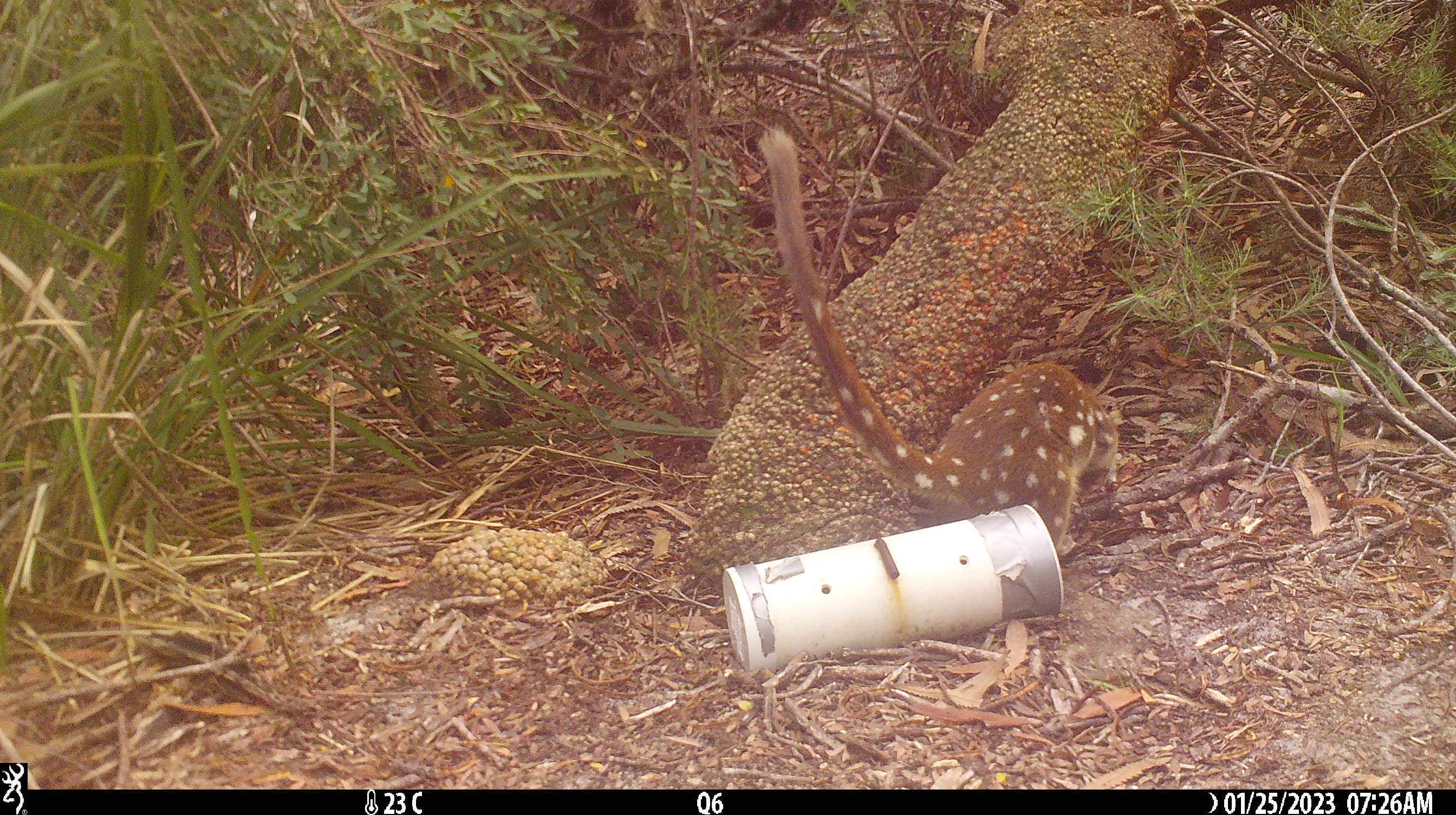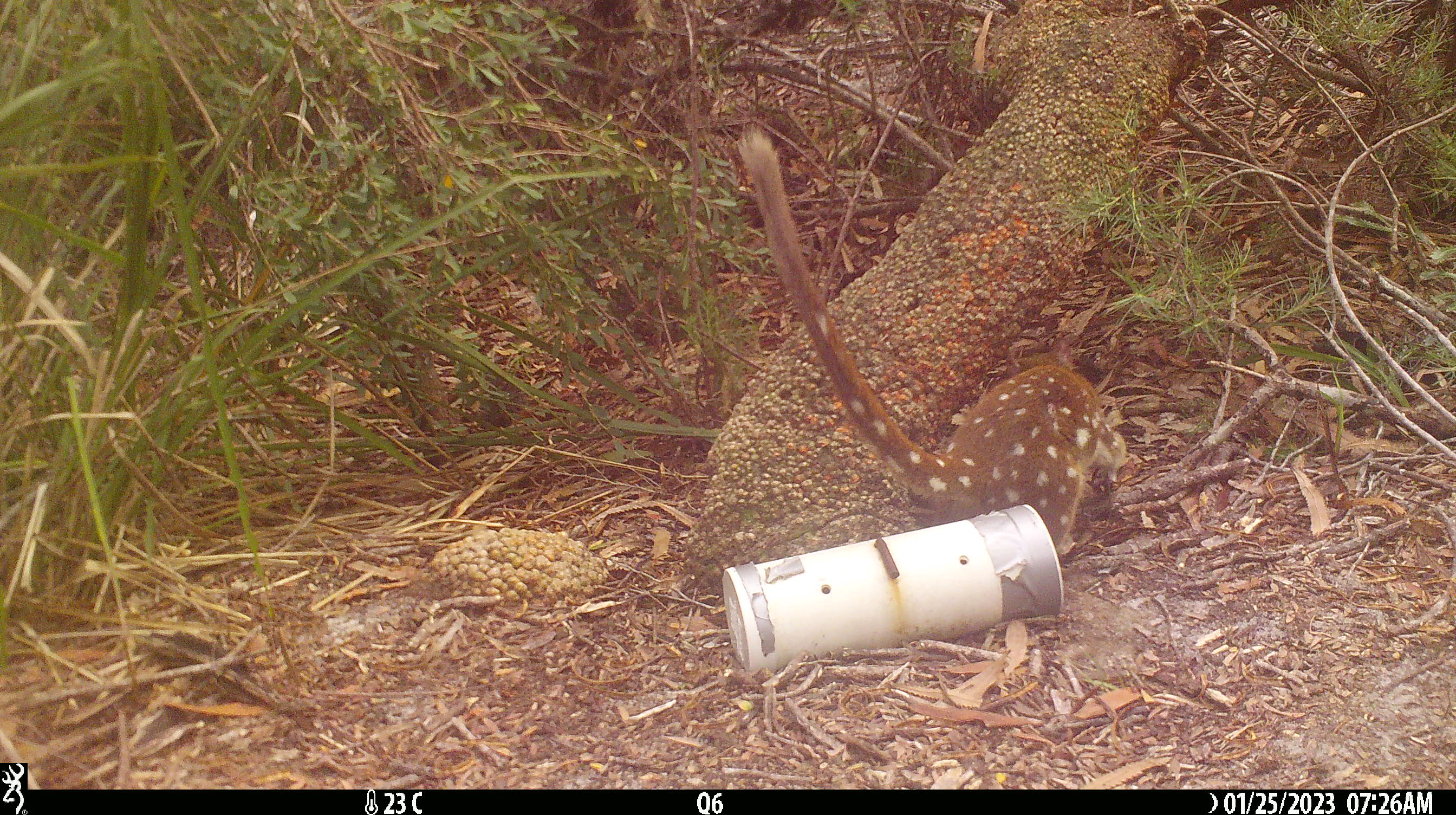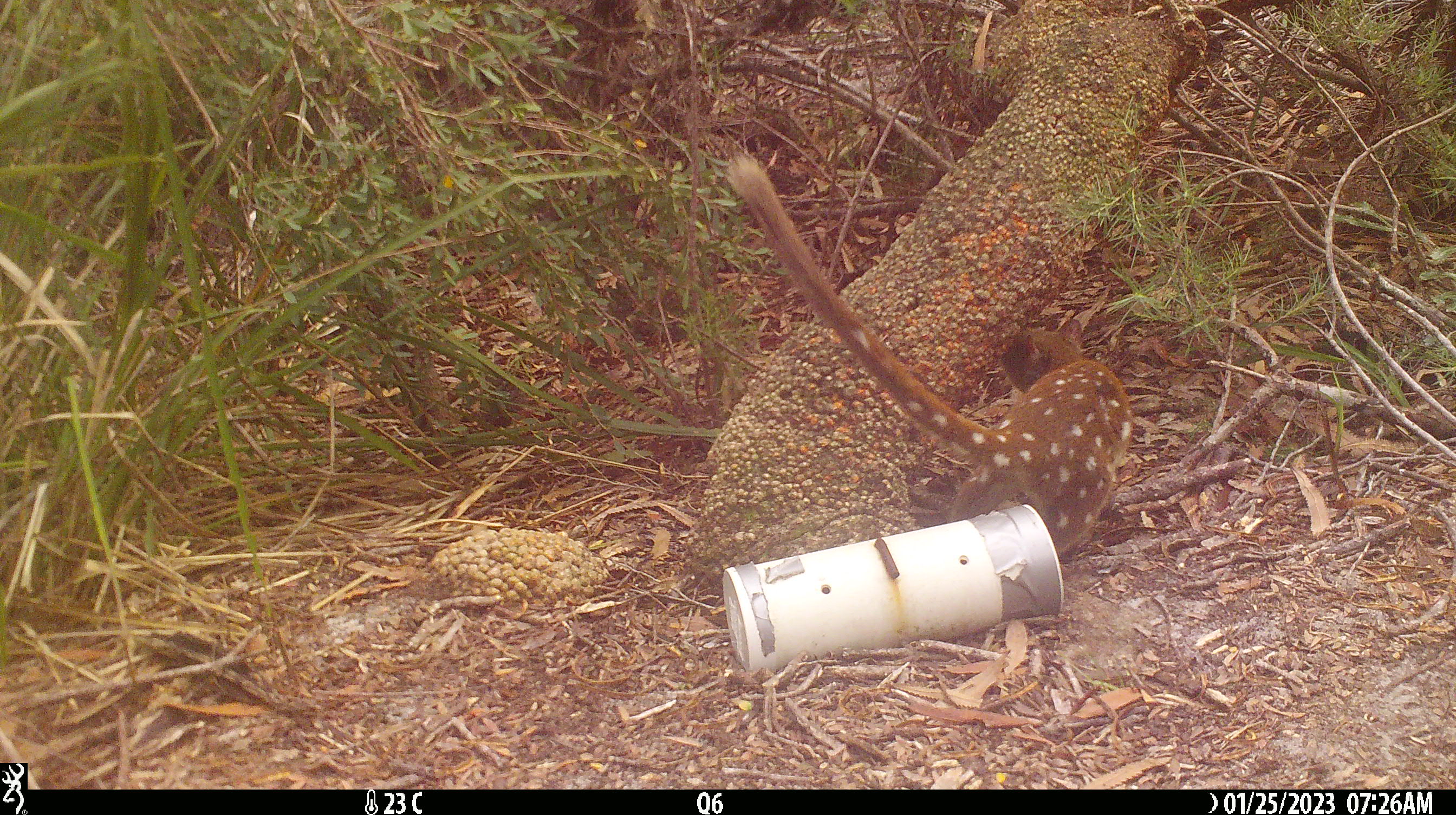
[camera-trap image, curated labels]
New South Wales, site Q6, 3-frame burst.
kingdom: Animalia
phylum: Chordata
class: Mammalia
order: Dasyuromorphia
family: Dasyuridae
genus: Dasyurus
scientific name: Dasyurus maculatus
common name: spotted-tailed quoll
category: quoll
Quoll (spotted-tailed quoll) (Dasyurus maculatus).